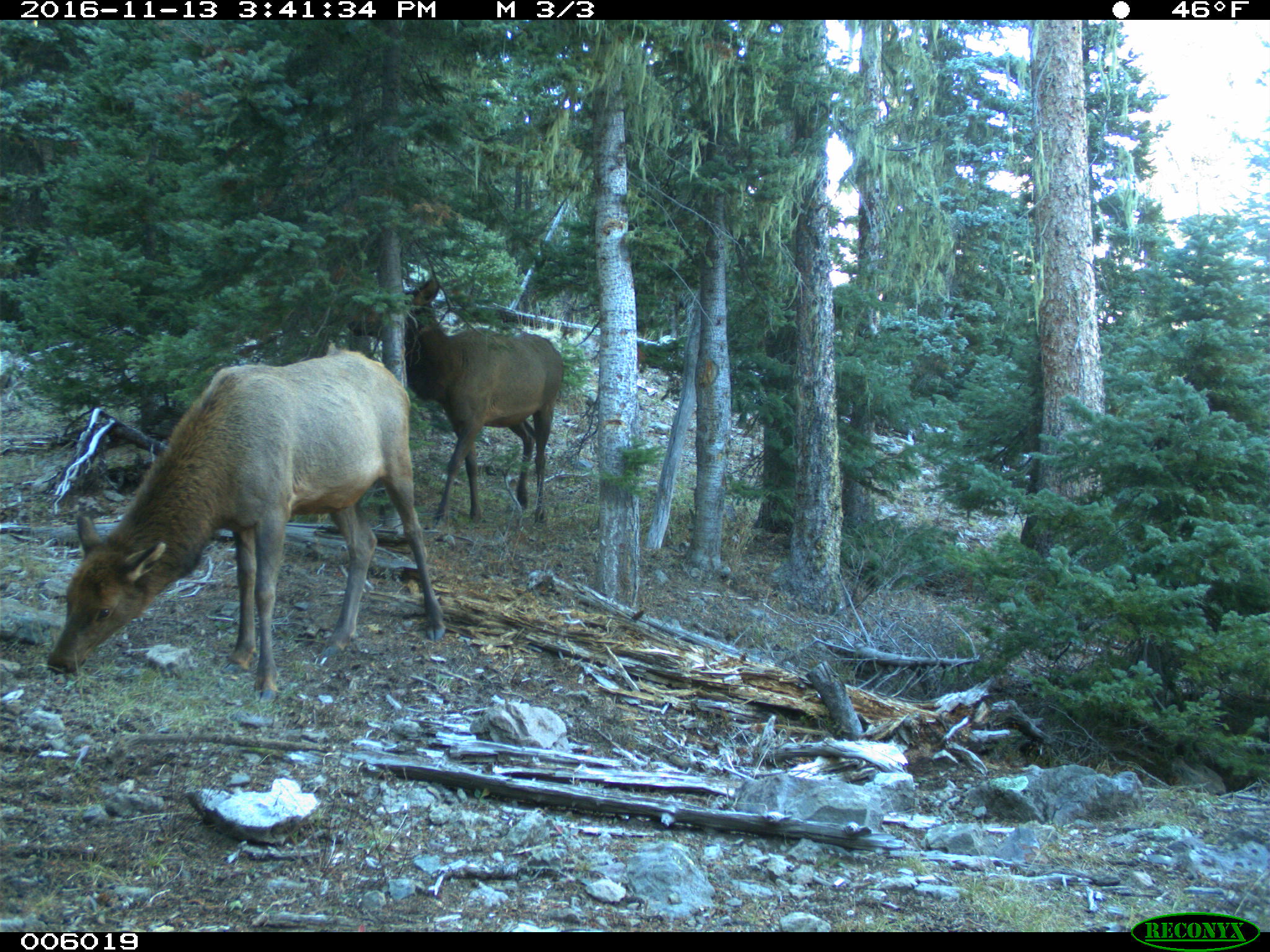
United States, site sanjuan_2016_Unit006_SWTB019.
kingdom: Animalia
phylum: Chordata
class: Mammalia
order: Artiodactyla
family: Cervidae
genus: Cervus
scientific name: Cervus elaphus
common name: red deer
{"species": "Cervus elaphus (red deer)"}